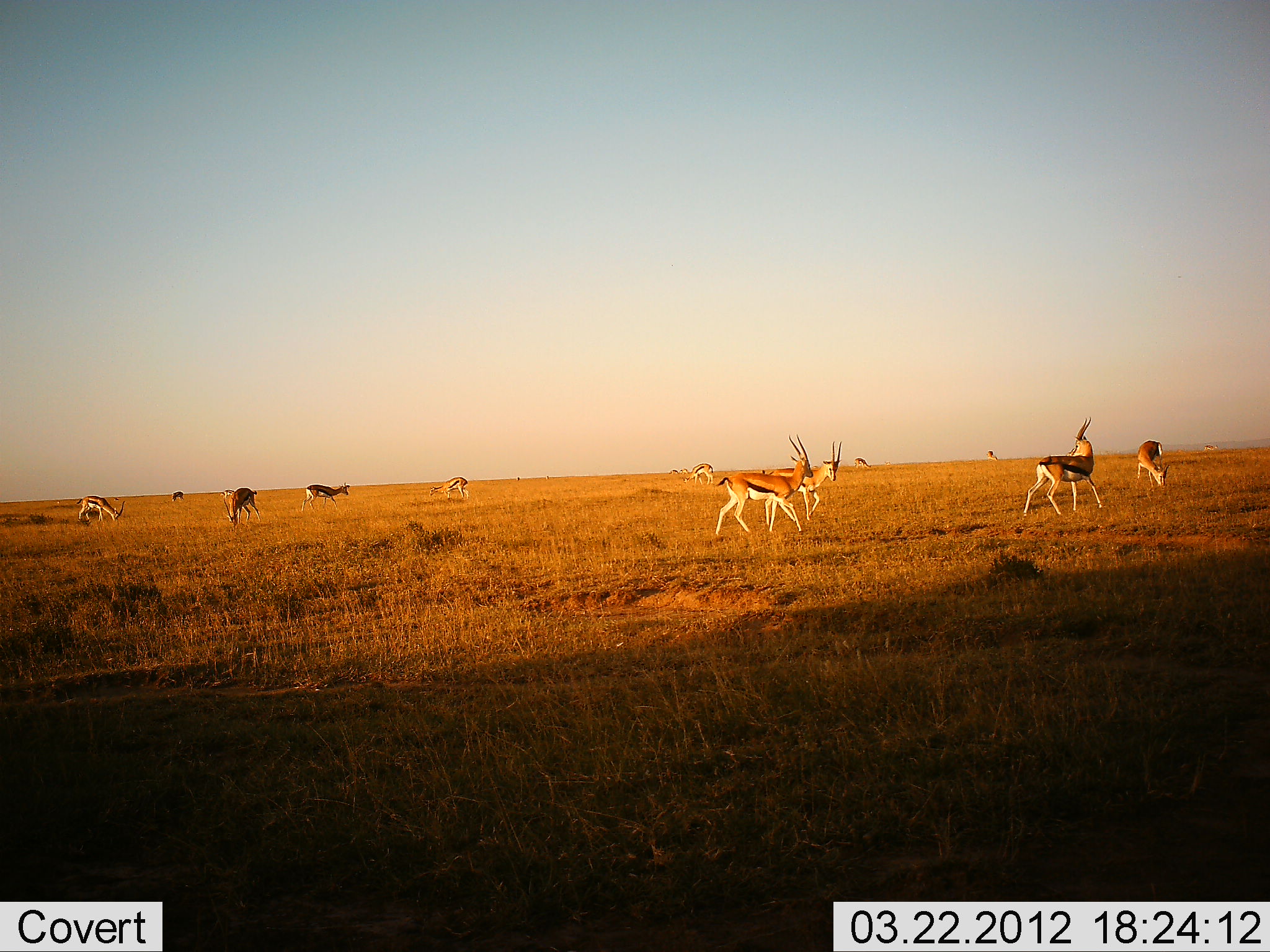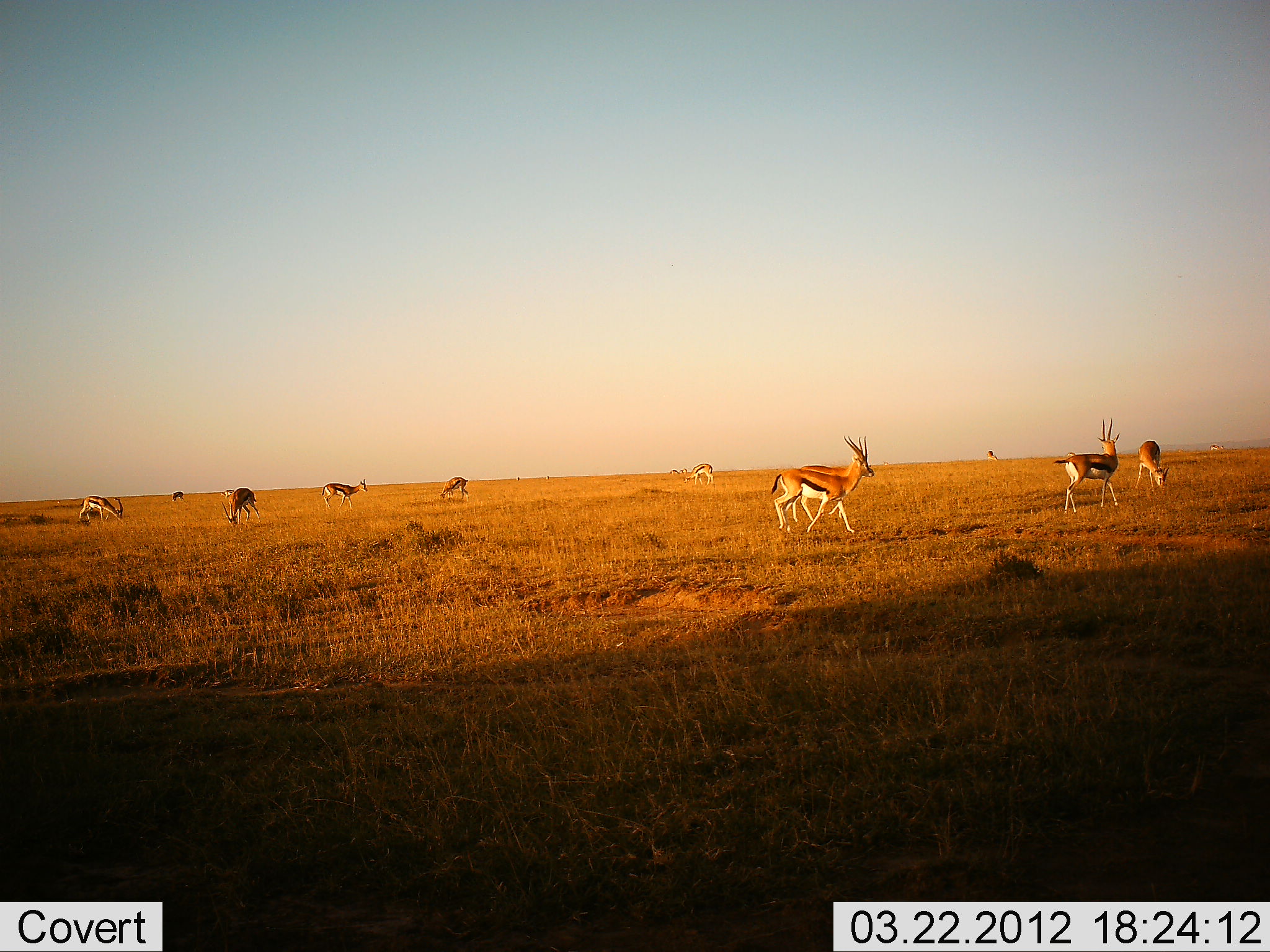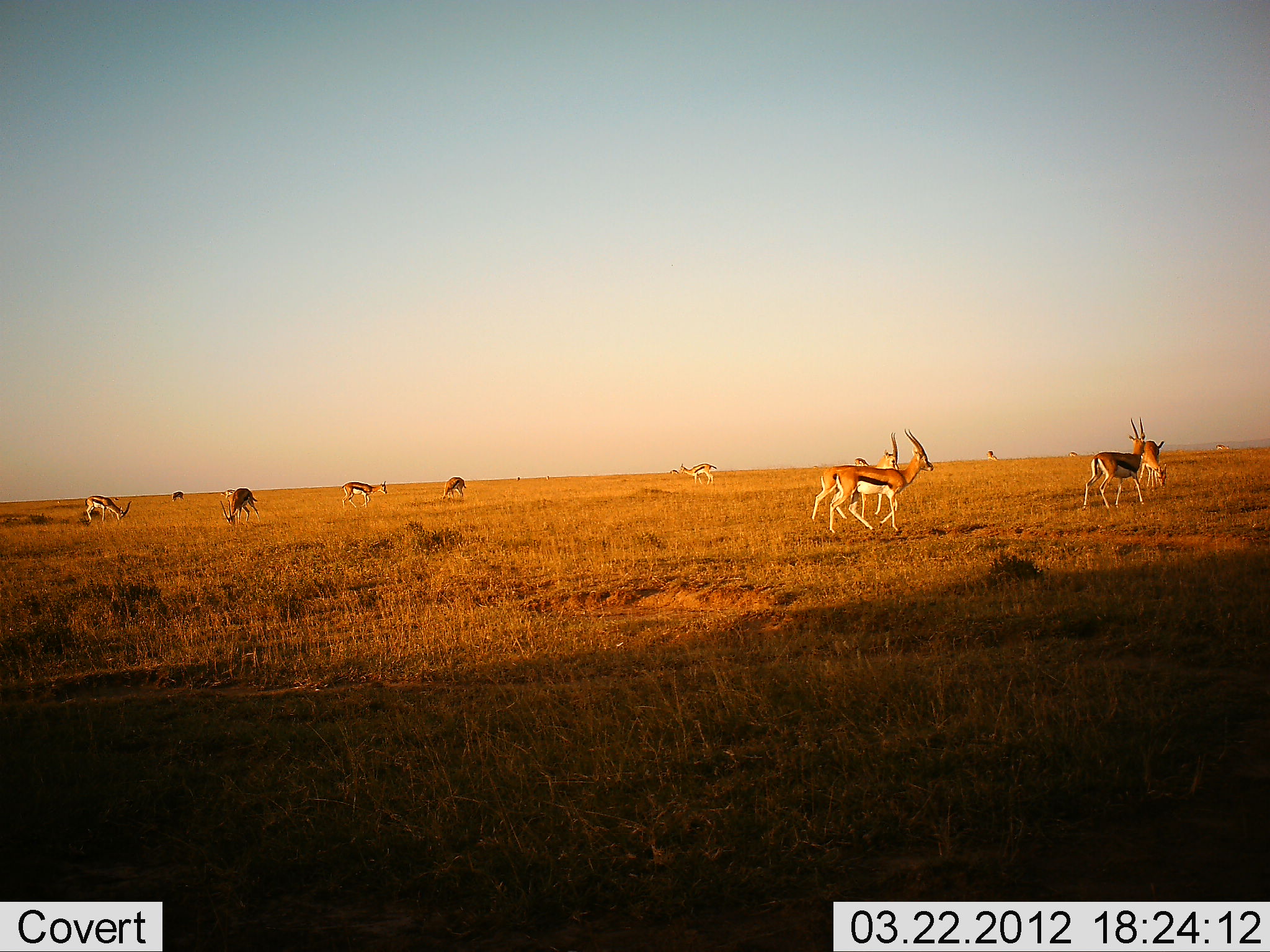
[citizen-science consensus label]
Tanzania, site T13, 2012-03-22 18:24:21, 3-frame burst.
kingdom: Animalia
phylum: Chordata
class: Mammalia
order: Artiodactyla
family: Bovidae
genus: Eudorcas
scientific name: Eudorcas thomsonii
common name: thomson's gazelle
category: gazellethomsons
Gazellethomsons (thomson's gazelle) (Eudorcas thomsonii), count 9. Behavior (volunteer vote fractions): standing 58%, resting 0%, moving 81%, interacting 0%. Young present (vote fraction): 0%. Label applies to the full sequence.